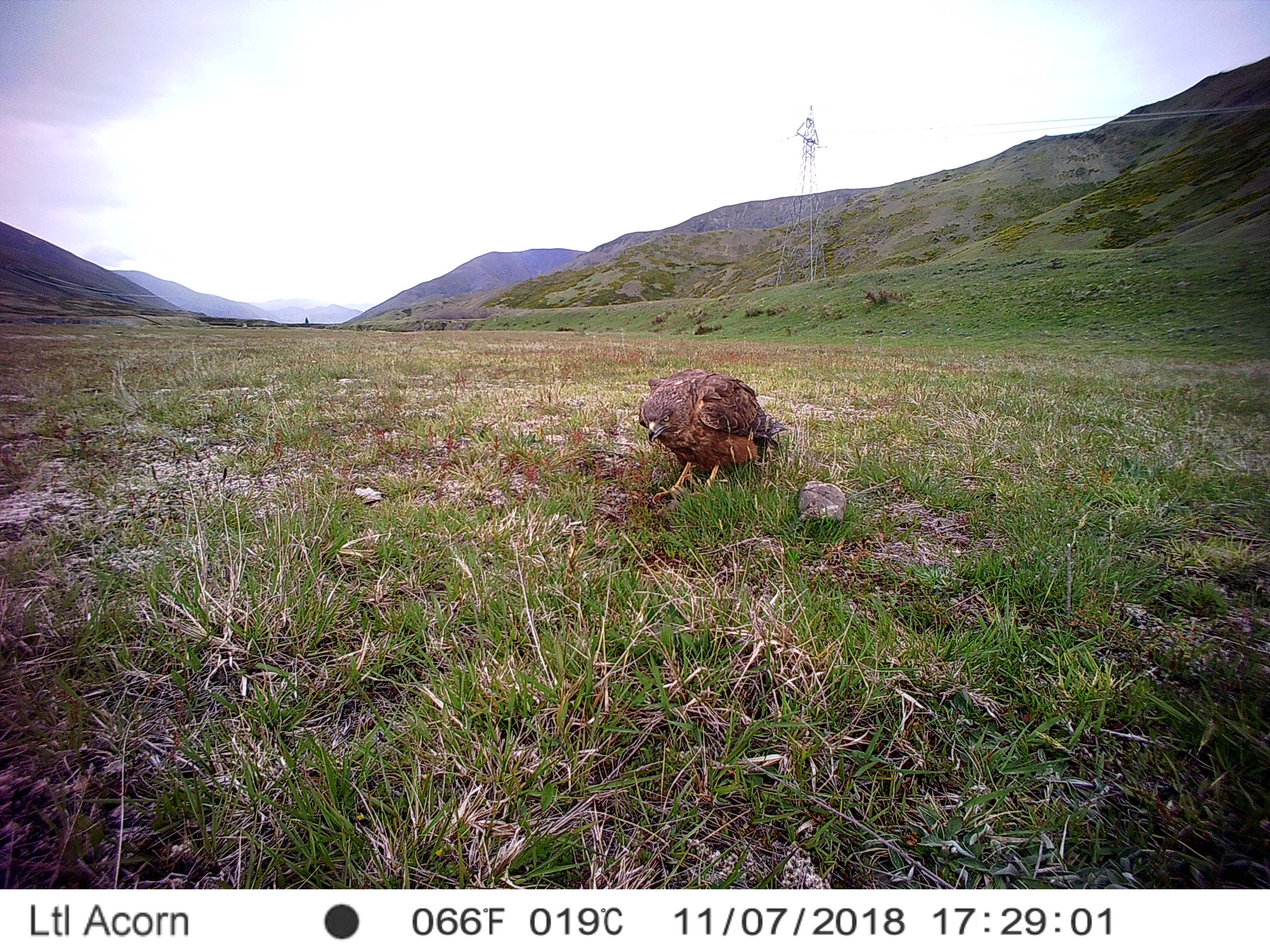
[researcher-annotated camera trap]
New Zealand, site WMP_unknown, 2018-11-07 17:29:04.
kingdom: Animalia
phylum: Chordata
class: Aves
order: Accipitriformes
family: Accipitridae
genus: Circus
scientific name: Circus approximans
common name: swamp harrier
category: harrier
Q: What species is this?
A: Harrier (swamp harrier) (Circus approximans).